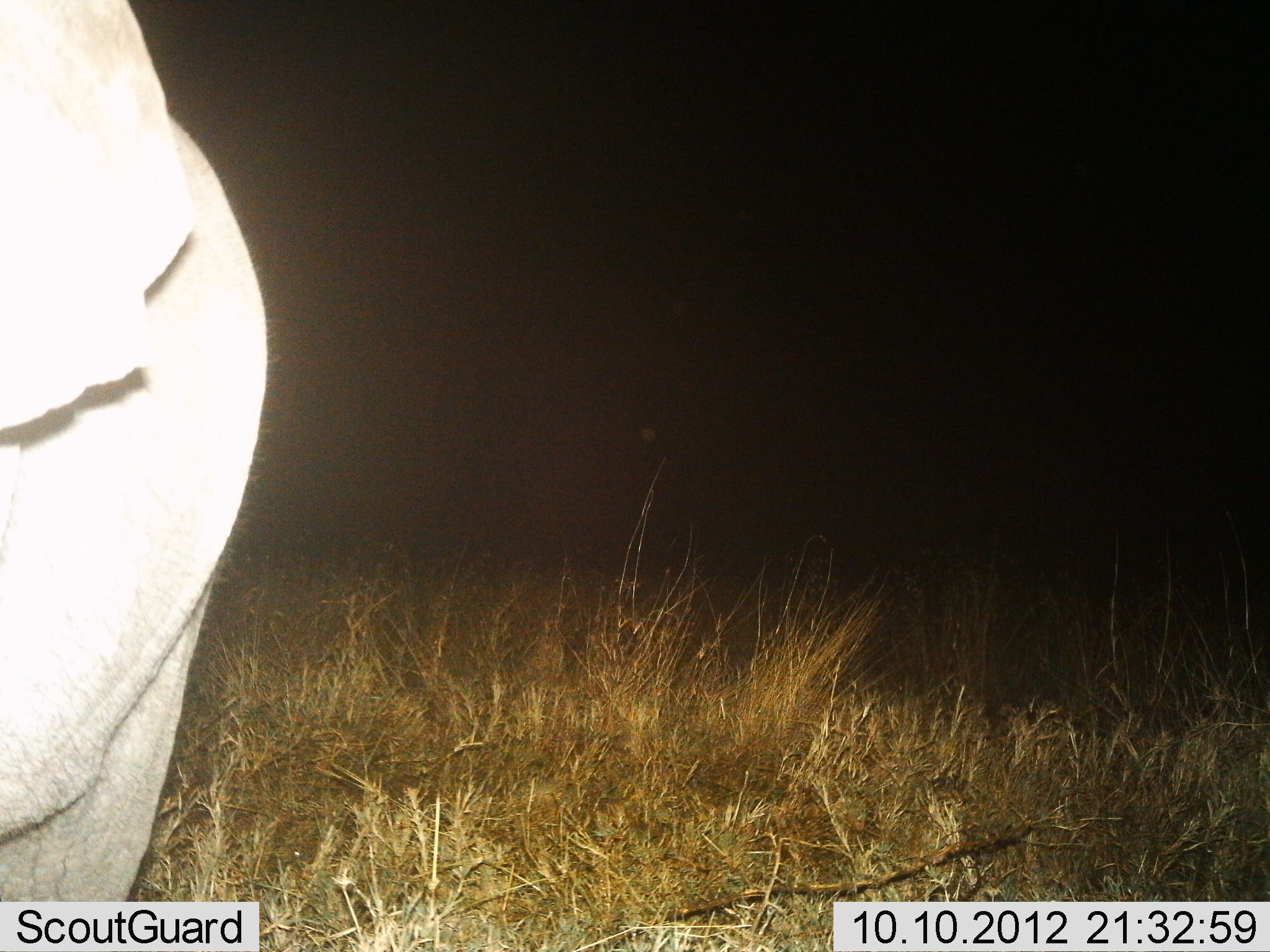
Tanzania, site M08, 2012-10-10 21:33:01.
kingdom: Animalia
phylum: Chordata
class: Mammalia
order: Proboscidea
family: Elephantidae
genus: Loxodonta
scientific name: Loxodonta africana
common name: african bush elephant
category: elephant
Elephant (african bush elephant) (Loxodonta africana), count 1. Behavior (volunteer vote fractions): standing 100%, resting 0%, moving 0%, interacting 0%. Young present (vote fraction): 10%. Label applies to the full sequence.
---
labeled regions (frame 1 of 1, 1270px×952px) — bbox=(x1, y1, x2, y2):
animal: bbox=(1, 0, 269, 903)